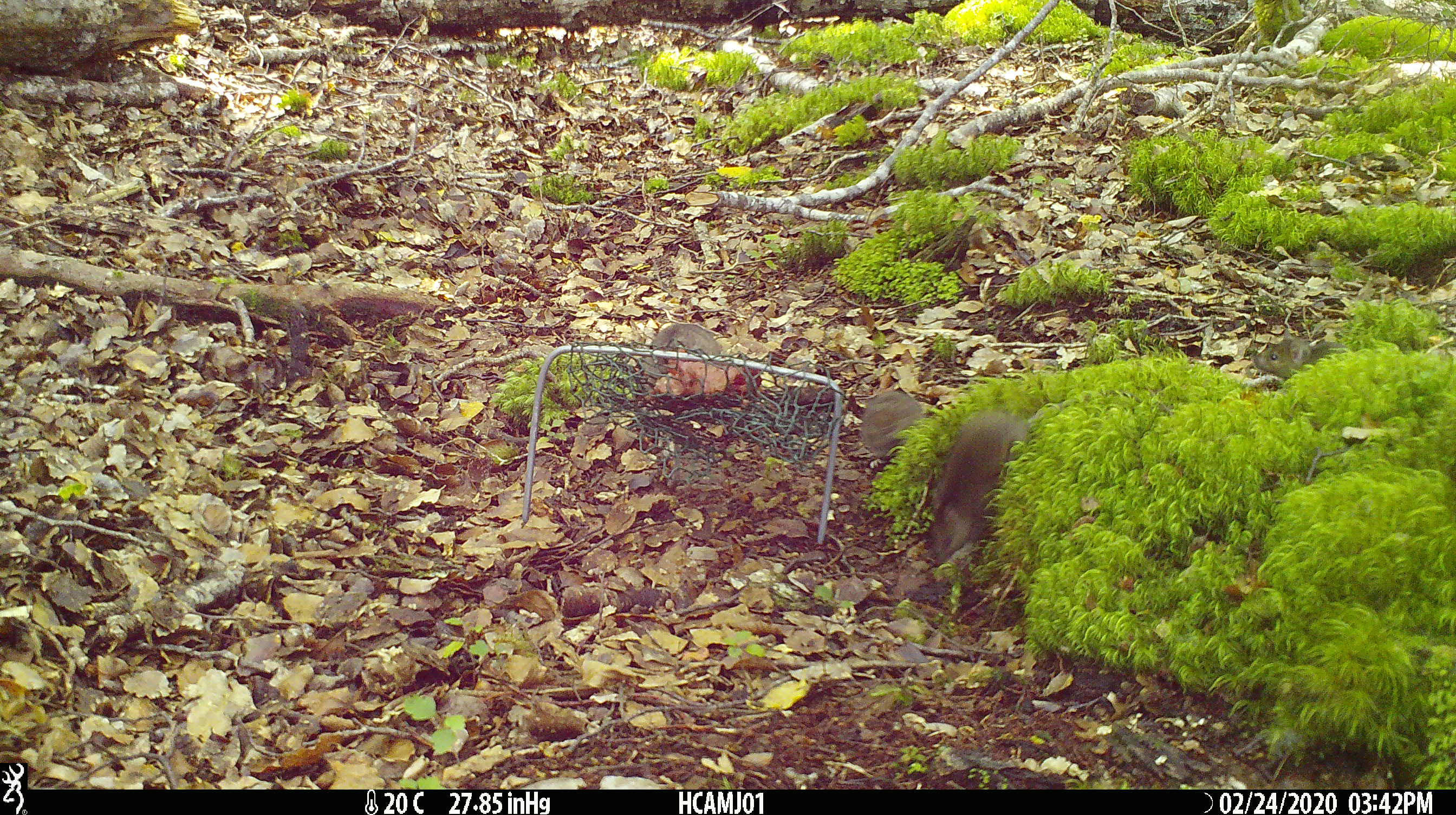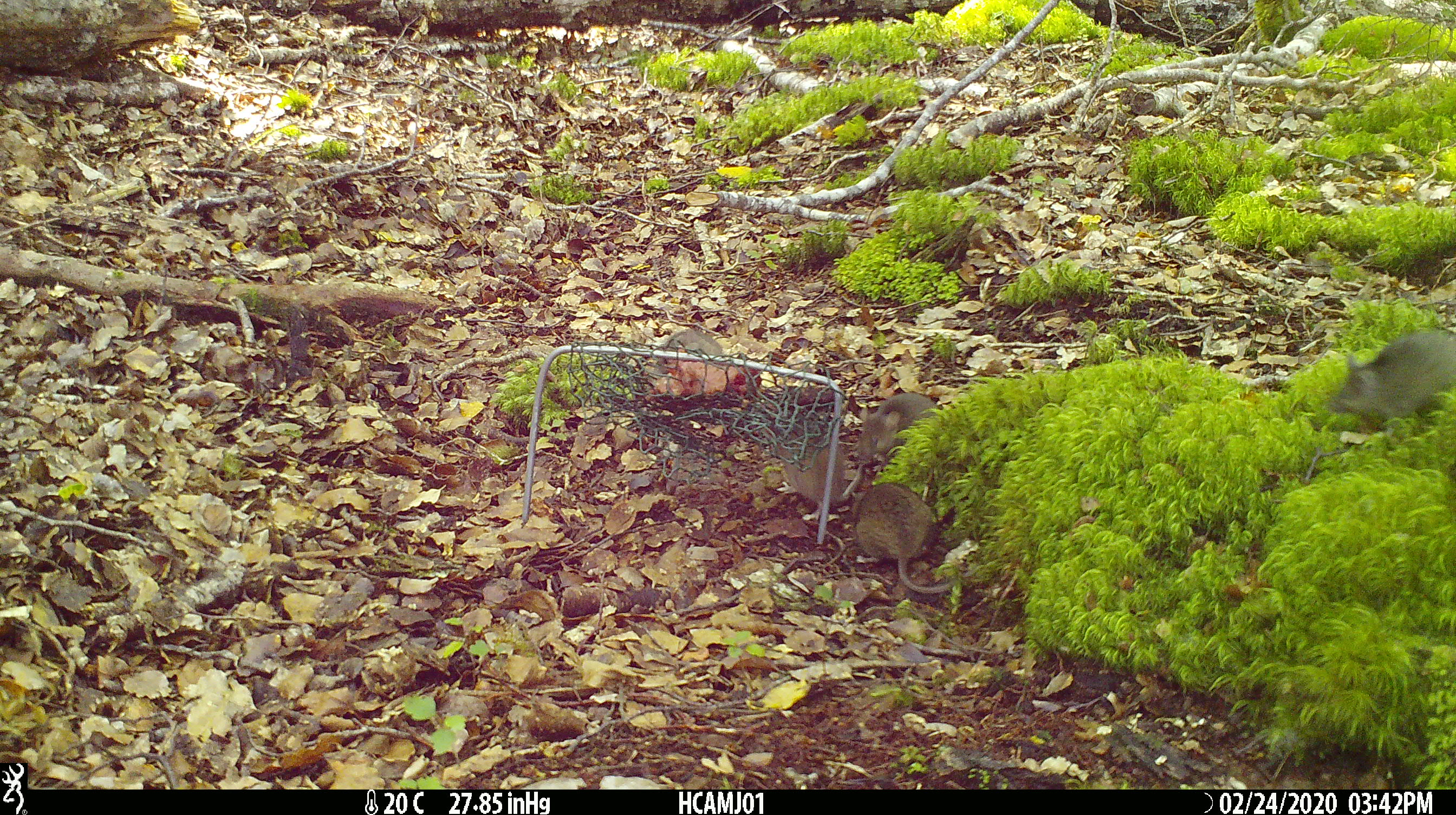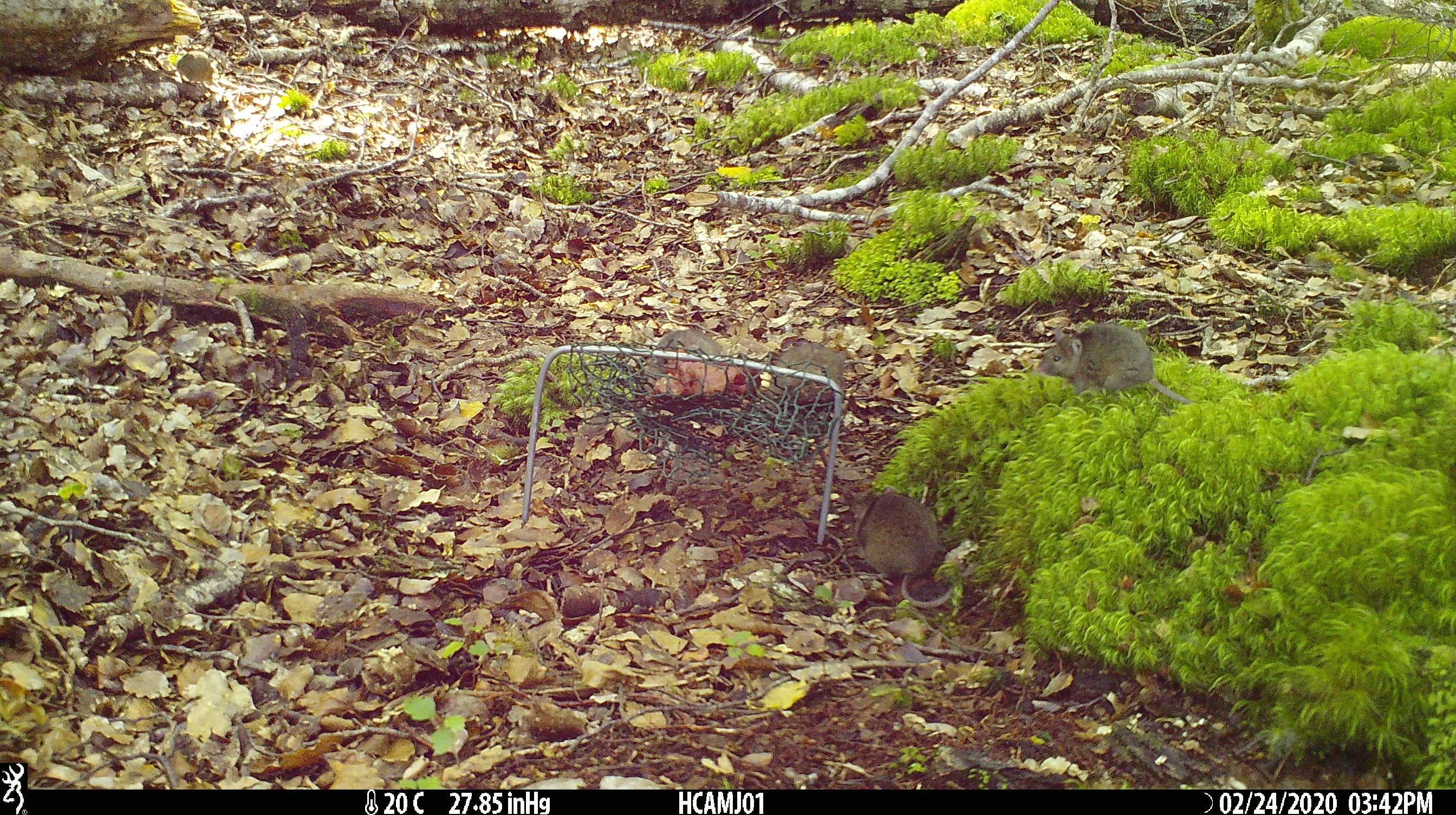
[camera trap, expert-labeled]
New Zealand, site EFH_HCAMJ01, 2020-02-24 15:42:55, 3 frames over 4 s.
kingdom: Animalia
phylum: Chordata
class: Mammalia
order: Rodentia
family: Muridae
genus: Mus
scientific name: Mus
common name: mouse